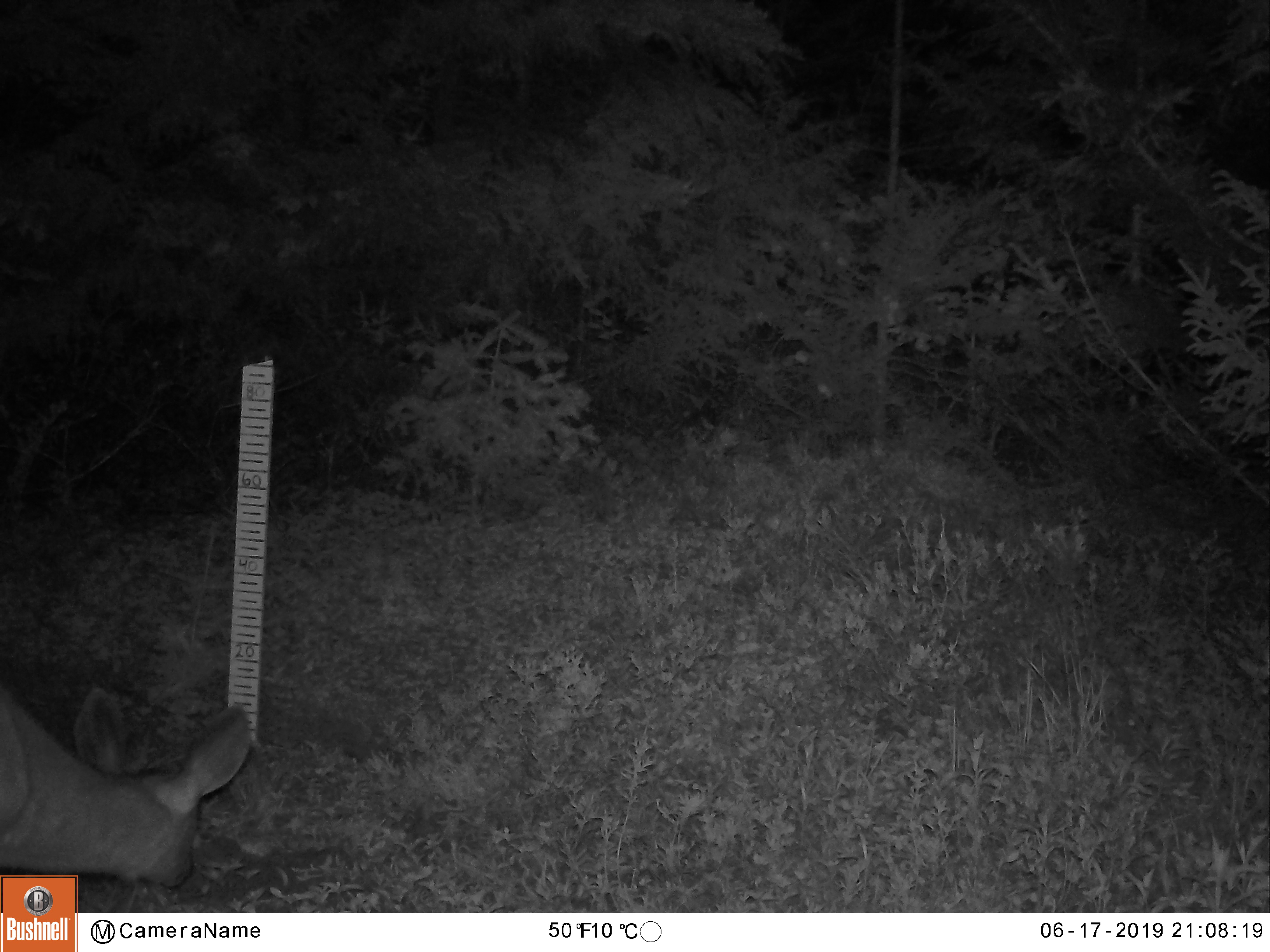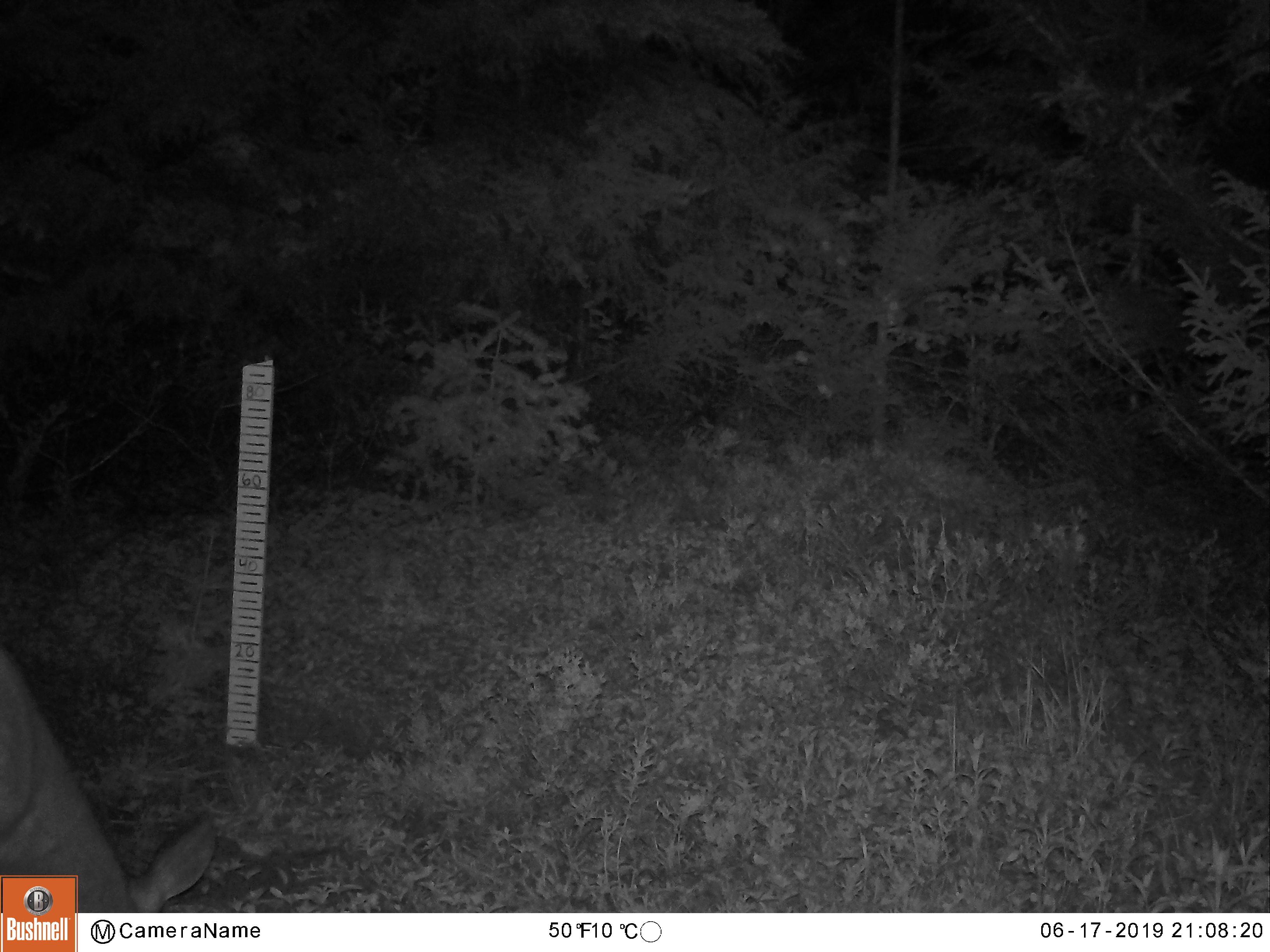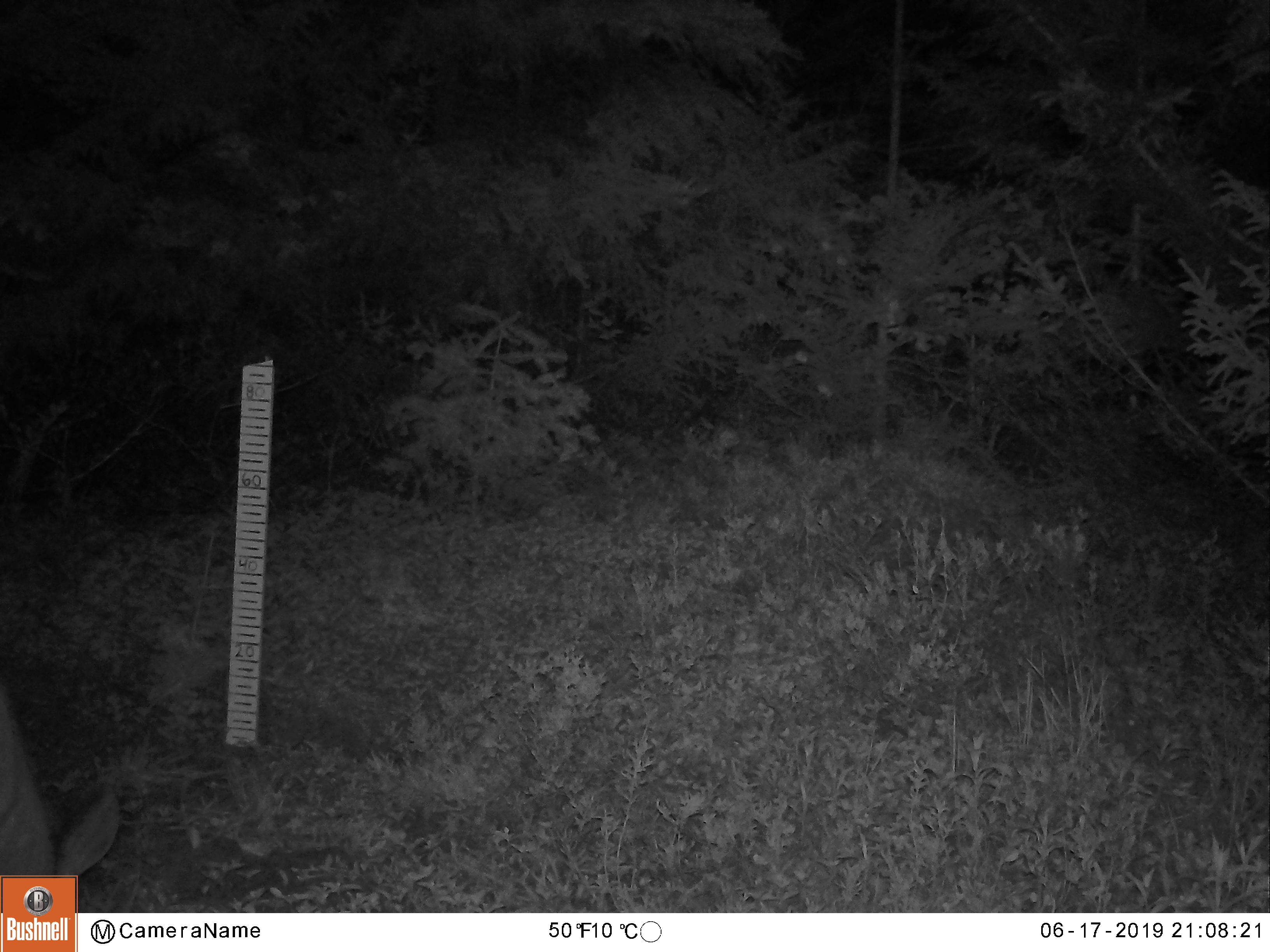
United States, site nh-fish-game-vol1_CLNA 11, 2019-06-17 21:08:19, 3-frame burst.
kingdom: Animalia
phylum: Chordata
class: Mammalia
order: Artiodactyla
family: Cervidae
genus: Odocoileus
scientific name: Odocoileus virginianus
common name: white-tailed deer